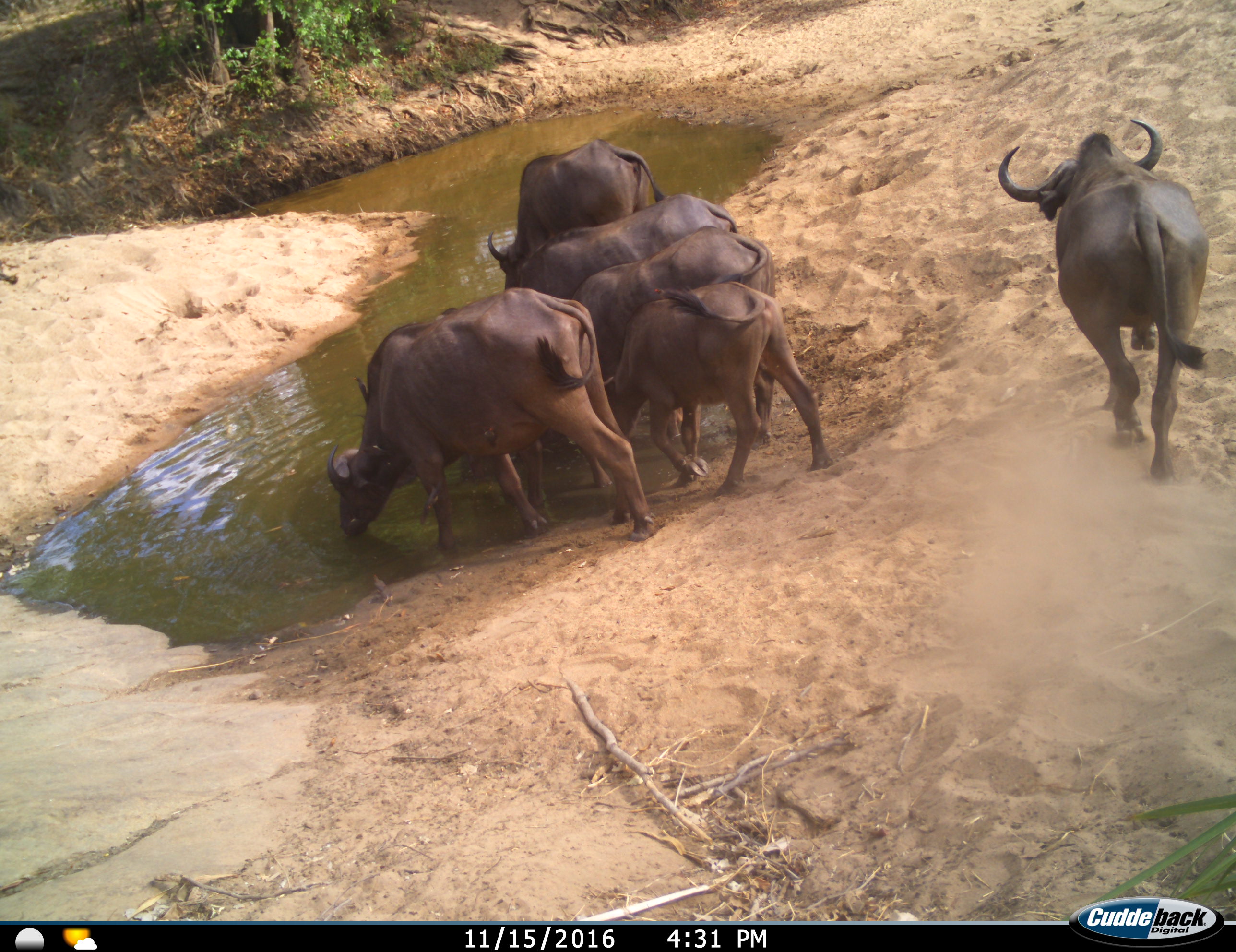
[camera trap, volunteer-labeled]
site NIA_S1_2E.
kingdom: Animalia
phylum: Chordata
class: Mammalia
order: Artiodactyla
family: Bovidae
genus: Syncerus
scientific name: Syncerus caffer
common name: african buffalo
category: buffalo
Buffalo (african buffalo) (Syncerus caffer), count 6. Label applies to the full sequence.